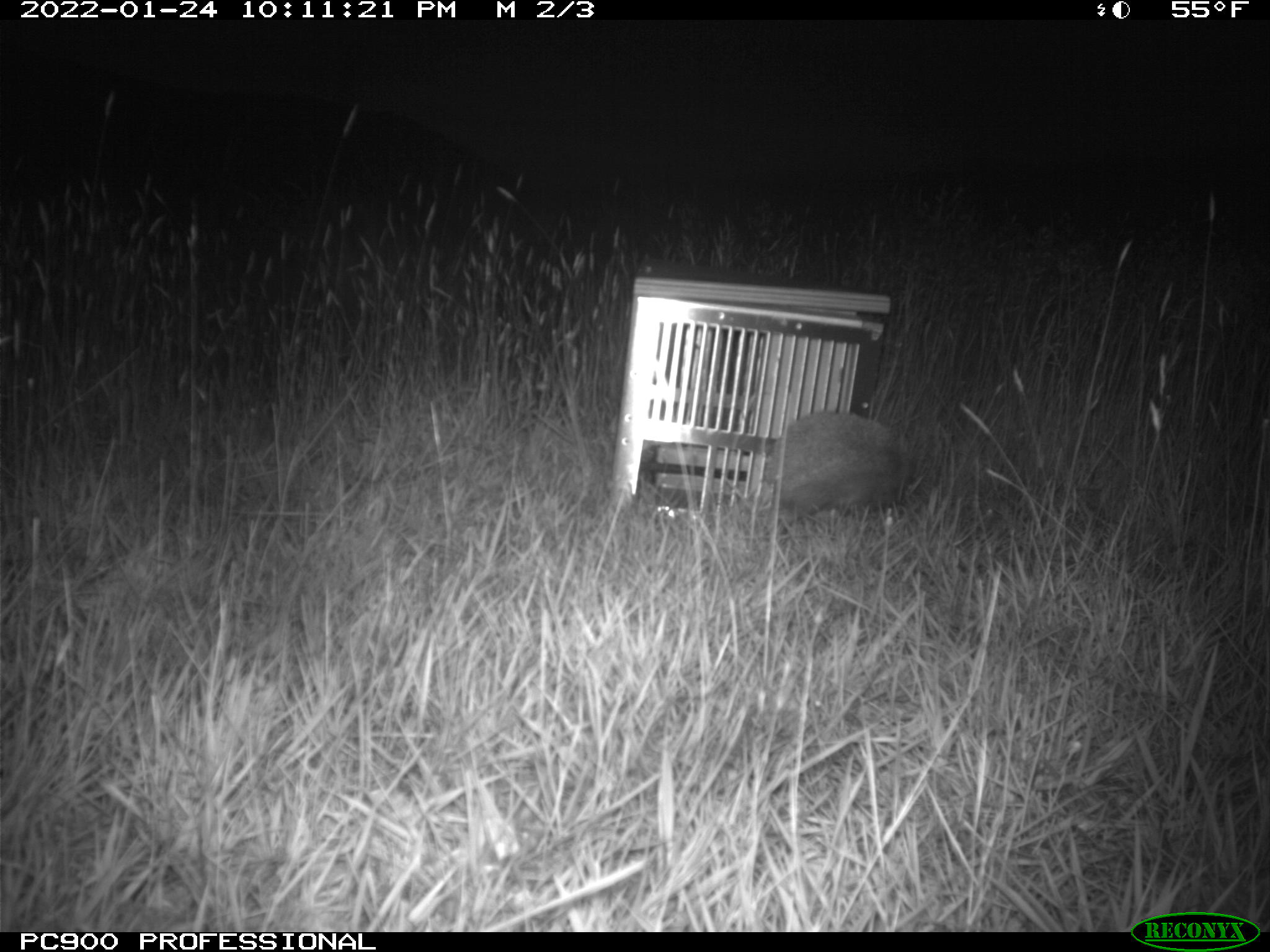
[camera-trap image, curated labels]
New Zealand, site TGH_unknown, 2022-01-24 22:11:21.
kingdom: Animalia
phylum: Chordata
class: Mammalia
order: Eulipotyphla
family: Erinaceidae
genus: Erinaceus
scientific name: Erinaceus europaeus europaeus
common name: european hedgehog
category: hedgehog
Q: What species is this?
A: Hedgehog (european hedgehog) (Erinaceus europaeus europaeus).